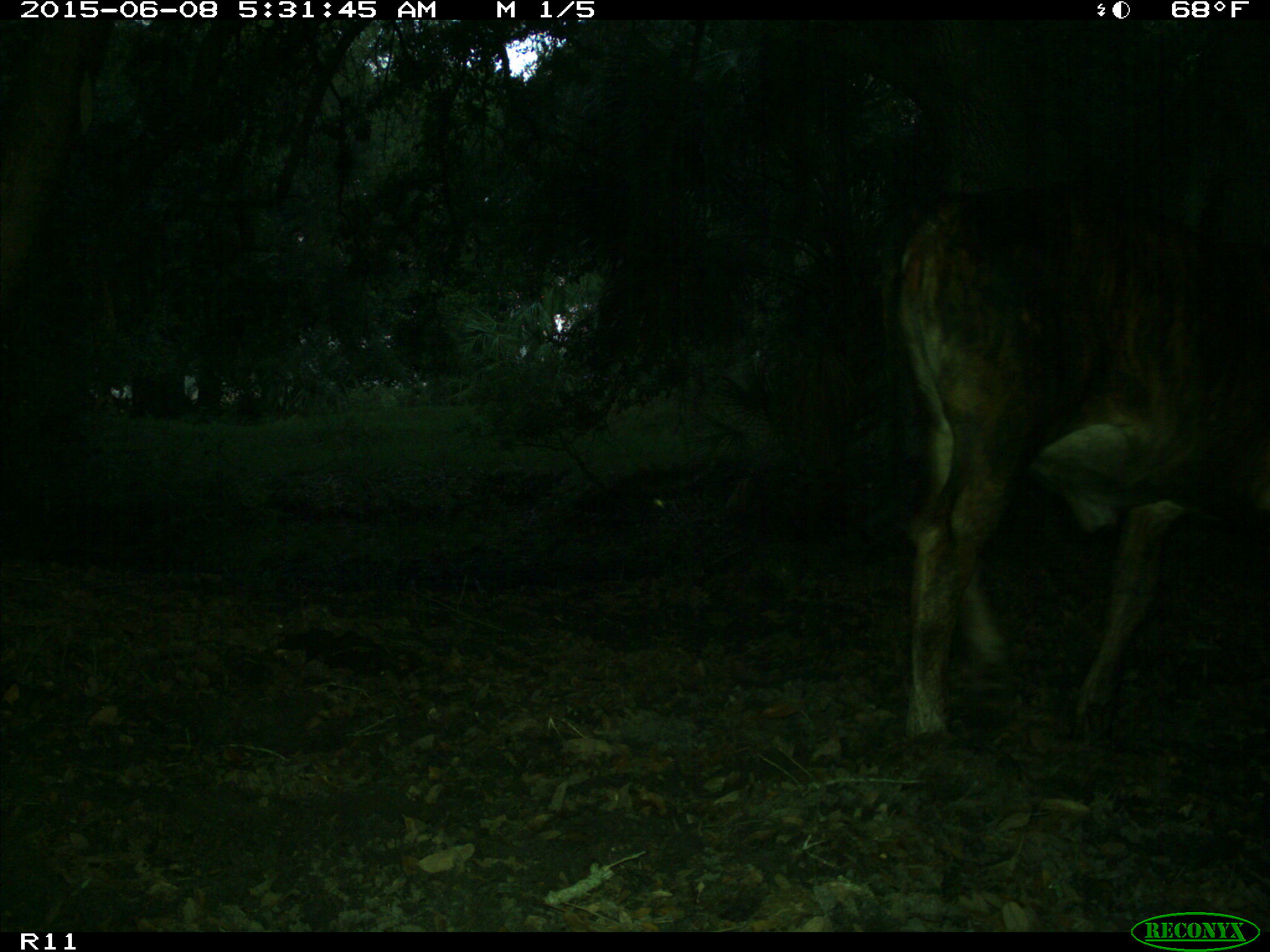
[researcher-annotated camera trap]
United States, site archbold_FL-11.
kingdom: Animalia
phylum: Chordata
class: Mammalia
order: Artiodactyla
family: Bovidae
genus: Bos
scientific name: Bos taurus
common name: domestic cow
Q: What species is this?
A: Bos taurus (domestic cow).